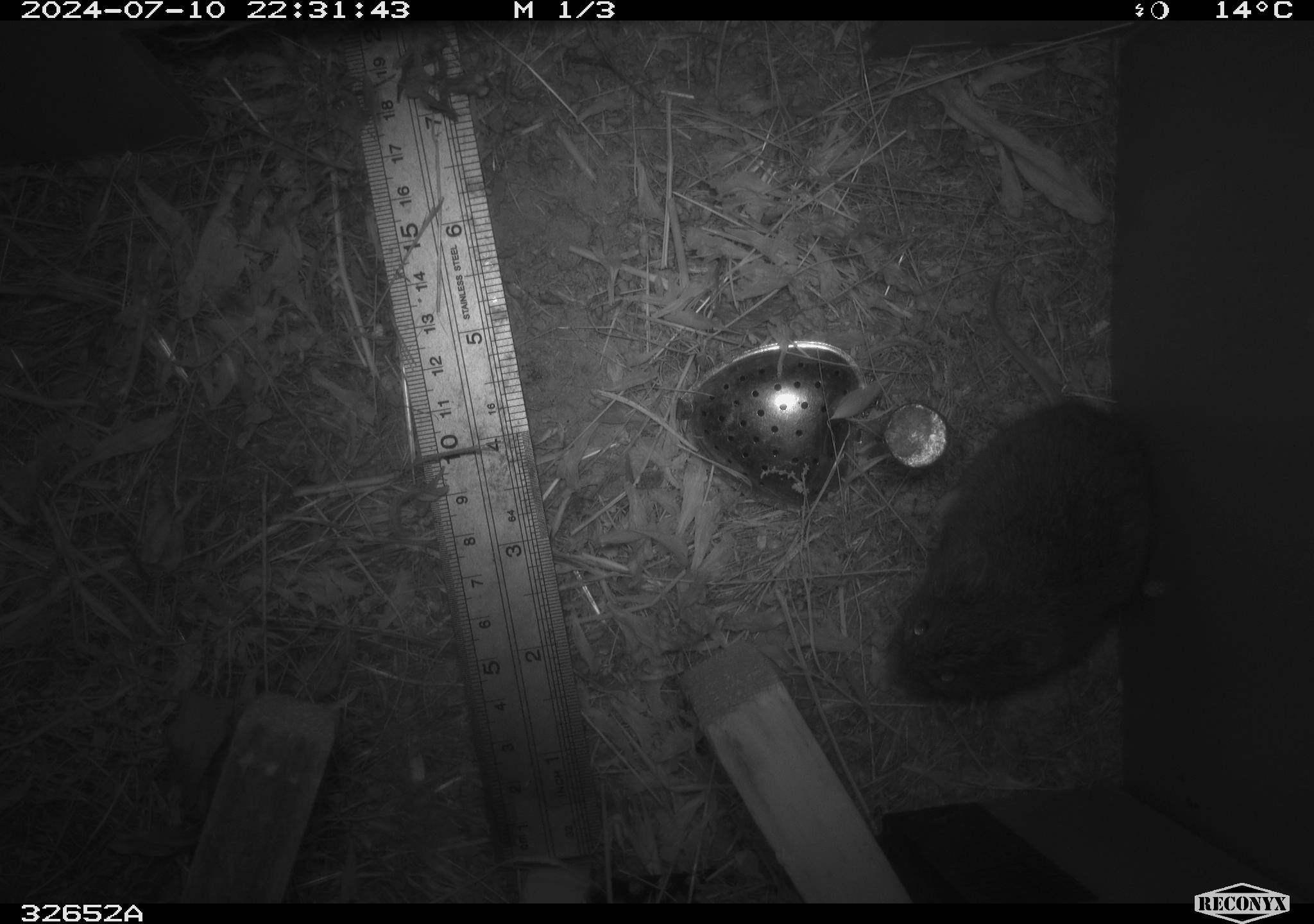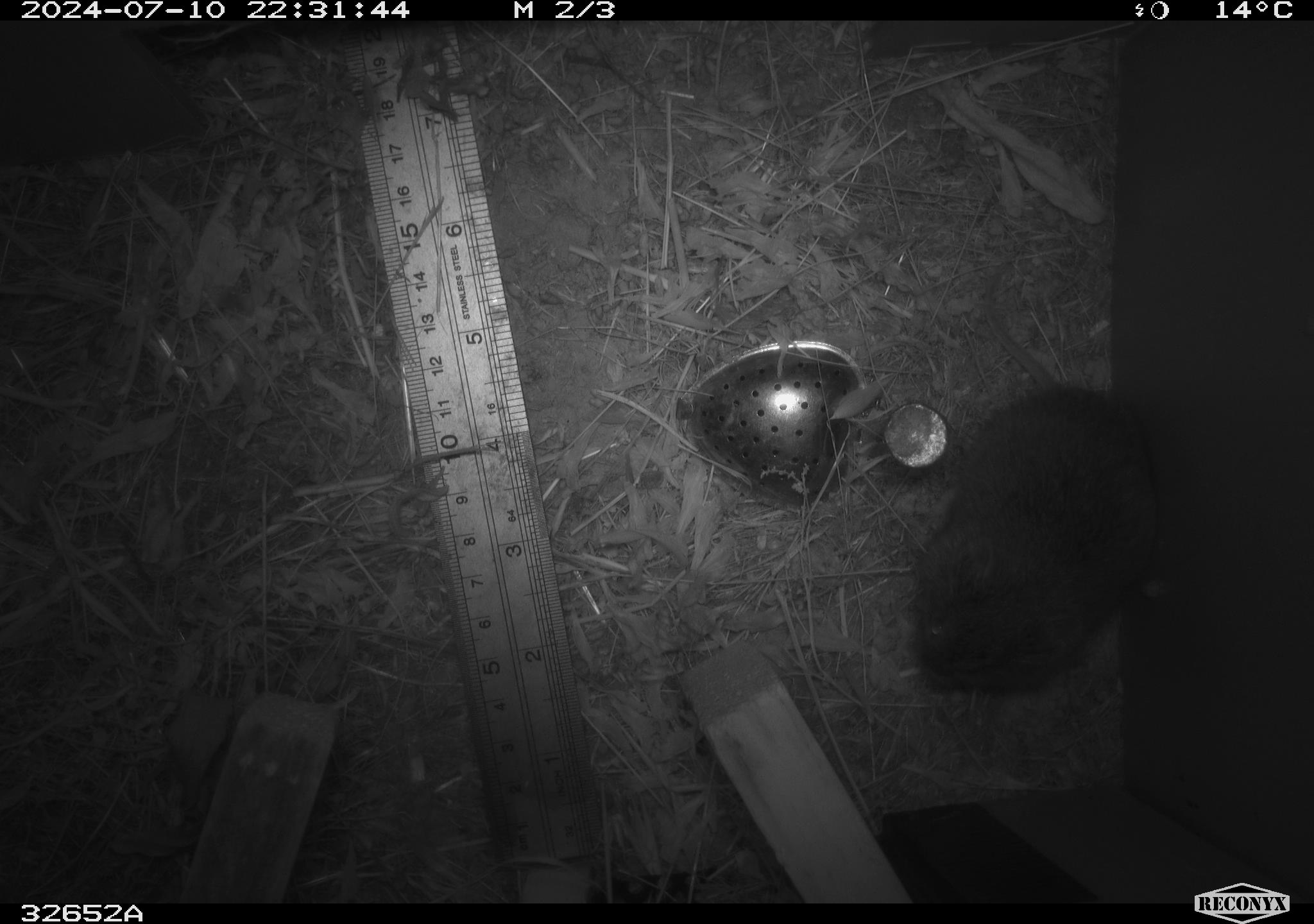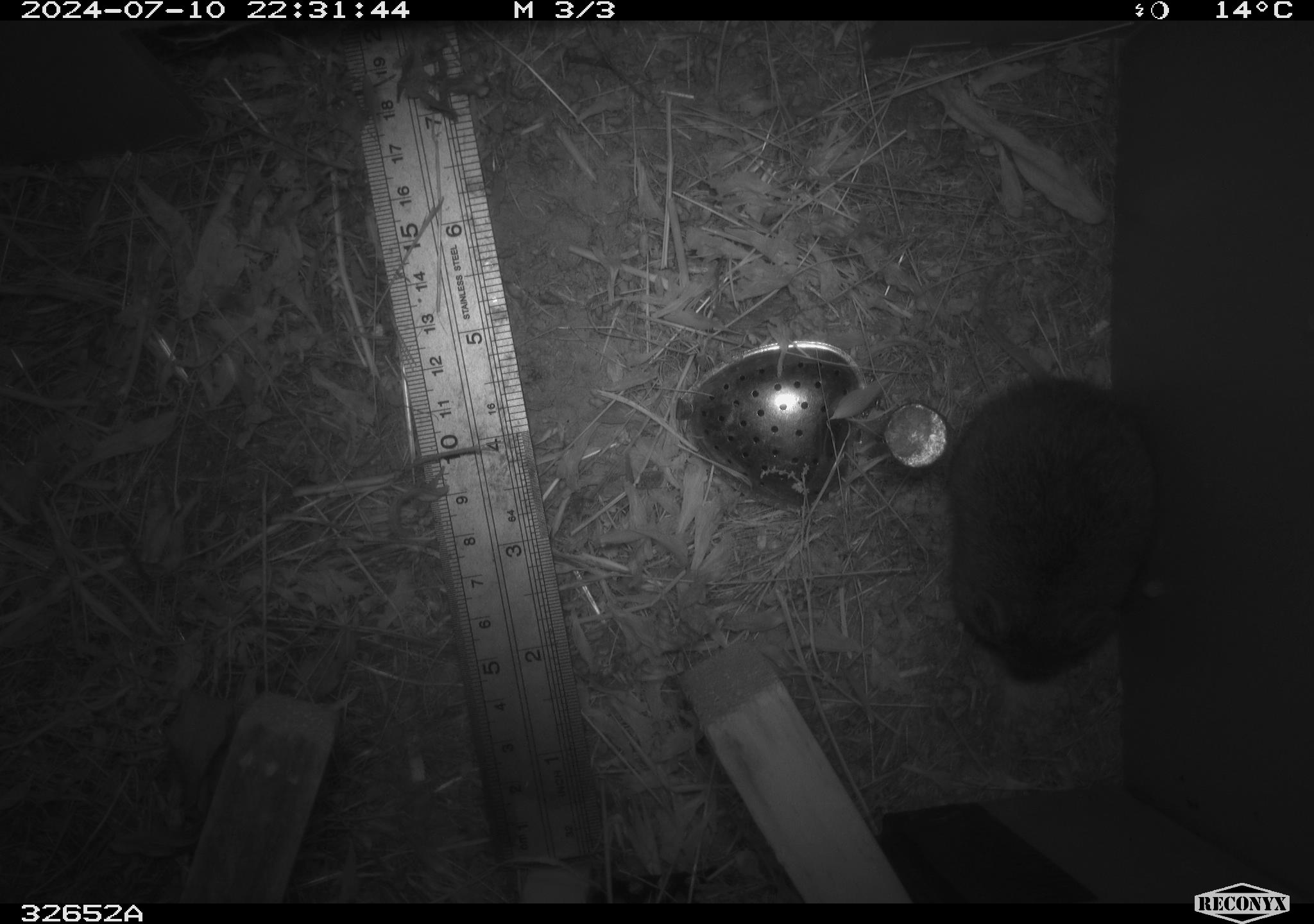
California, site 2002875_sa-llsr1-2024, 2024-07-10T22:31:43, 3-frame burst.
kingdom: Animalia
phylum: Chordata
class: Mammalia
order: Rodentia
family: Cricetidae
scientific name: Arvicolinae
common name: voles, lemmings, and muskrats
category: arvicolinae subfamily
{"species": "arvicolinae subfamily (voles, lemmings, and muskrats) (Arvicolinae)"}